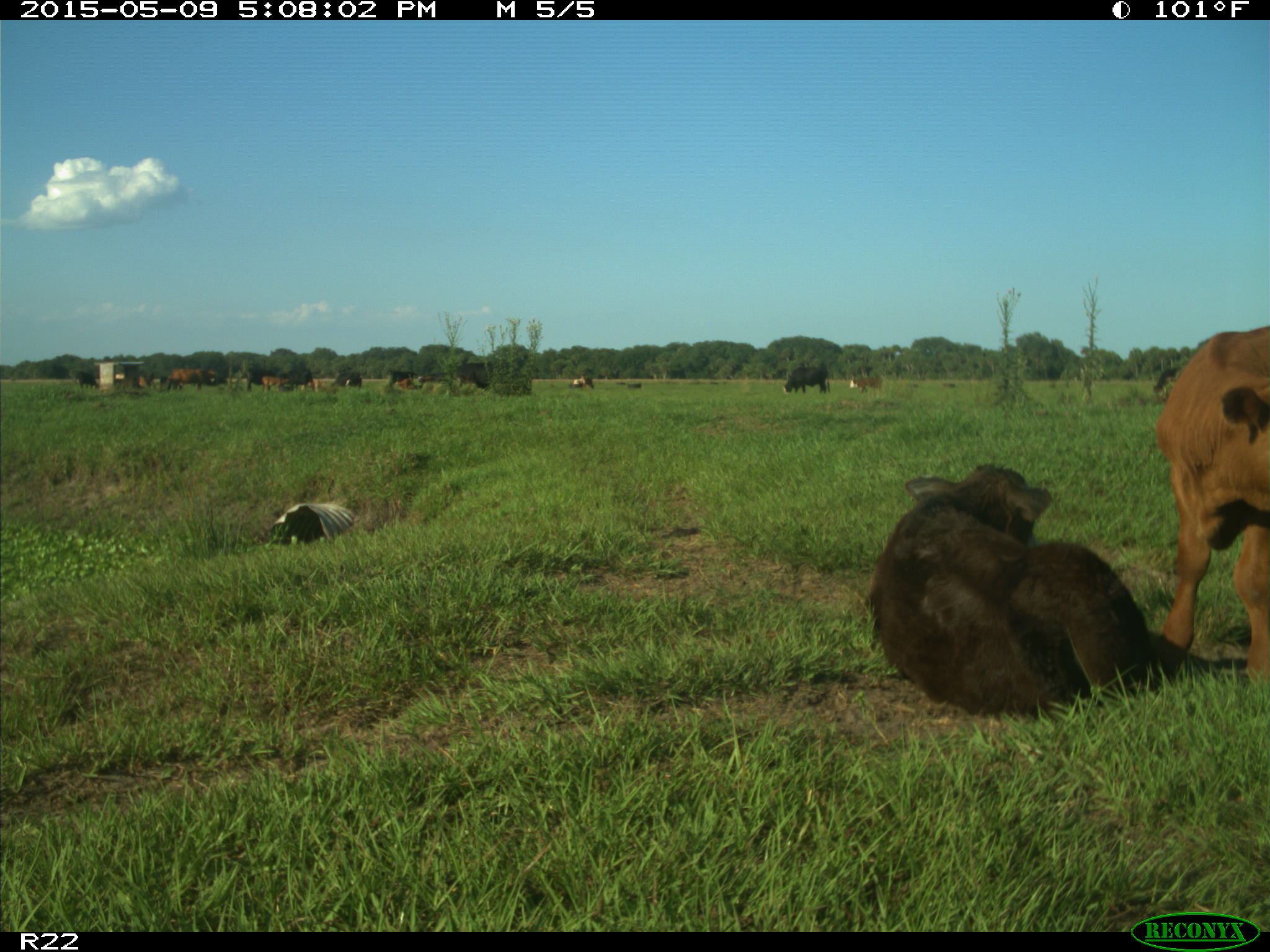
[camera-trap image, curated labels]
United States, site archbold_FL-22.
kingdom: Animalia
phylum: Chordata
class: Mammalia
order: Artiodactyla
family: Bovidae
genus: Bos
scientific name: Bos taurus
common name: domestic cow